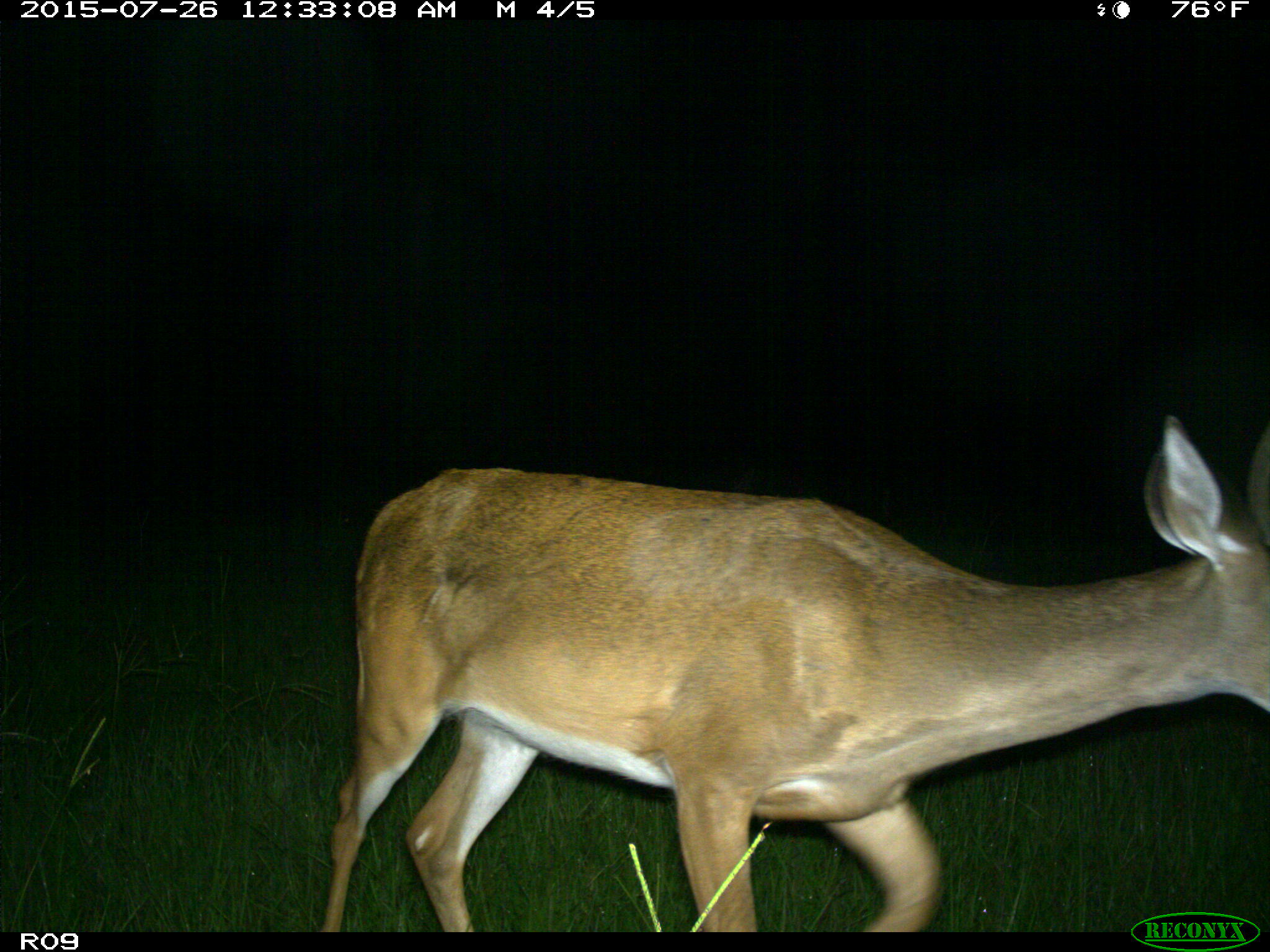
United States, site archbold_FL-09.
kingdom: Animalia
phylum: Chordata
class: Mammalia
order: Artiodactyla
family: Cervidae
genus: Odocoileus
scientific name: Odocoileus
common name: deer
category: unidentified deer